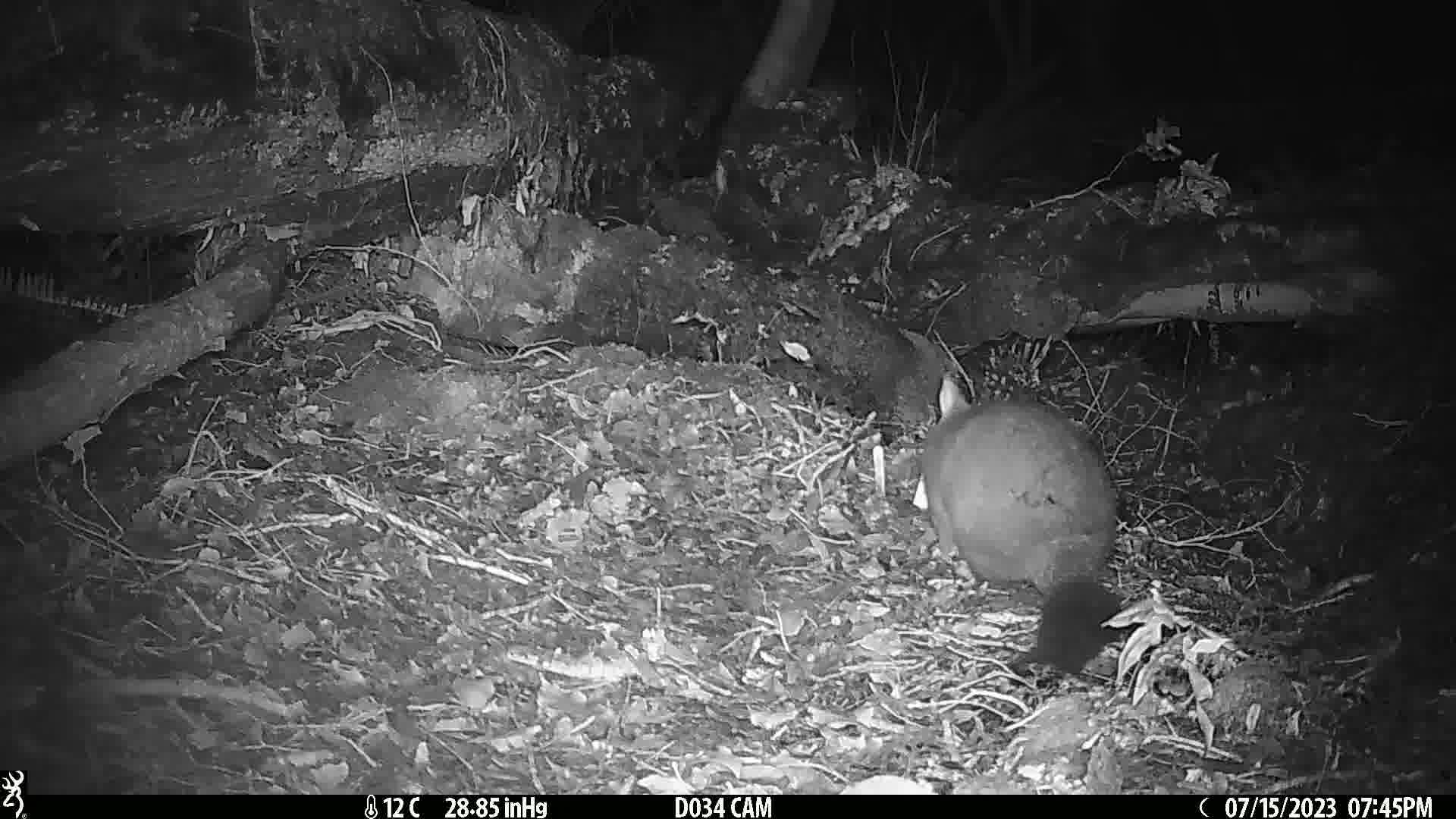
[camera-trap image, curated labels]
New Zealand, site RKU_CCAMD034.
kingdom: Animalia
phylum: Chordata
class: Mammalia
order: Diprotodontia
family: Phalangeridae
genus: Trichosurus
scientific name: Trichosurus vulpecula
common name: common brushtail possum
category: possum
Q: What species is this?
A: Possum (common brushtail possum) (Trichosurus vulpecula).